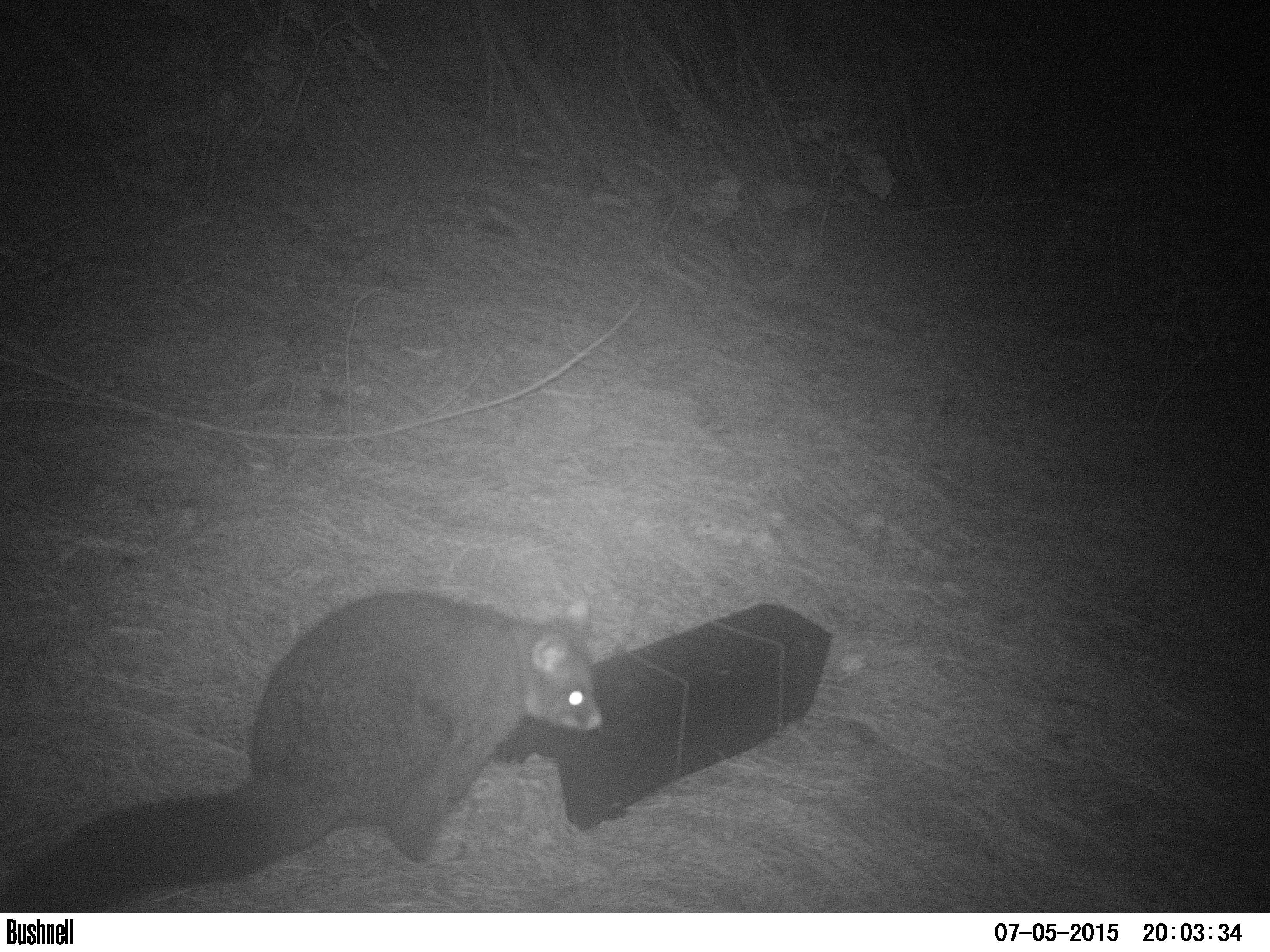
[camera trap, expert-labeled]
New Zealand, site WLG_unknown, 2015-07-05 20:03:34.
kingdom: Animalia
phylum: Chordata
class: Mammalia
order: Diprotodontia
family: Phalangeridae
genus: Trichosurus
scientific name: Trichosurus vulpecula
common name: common brushtail possum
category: possum